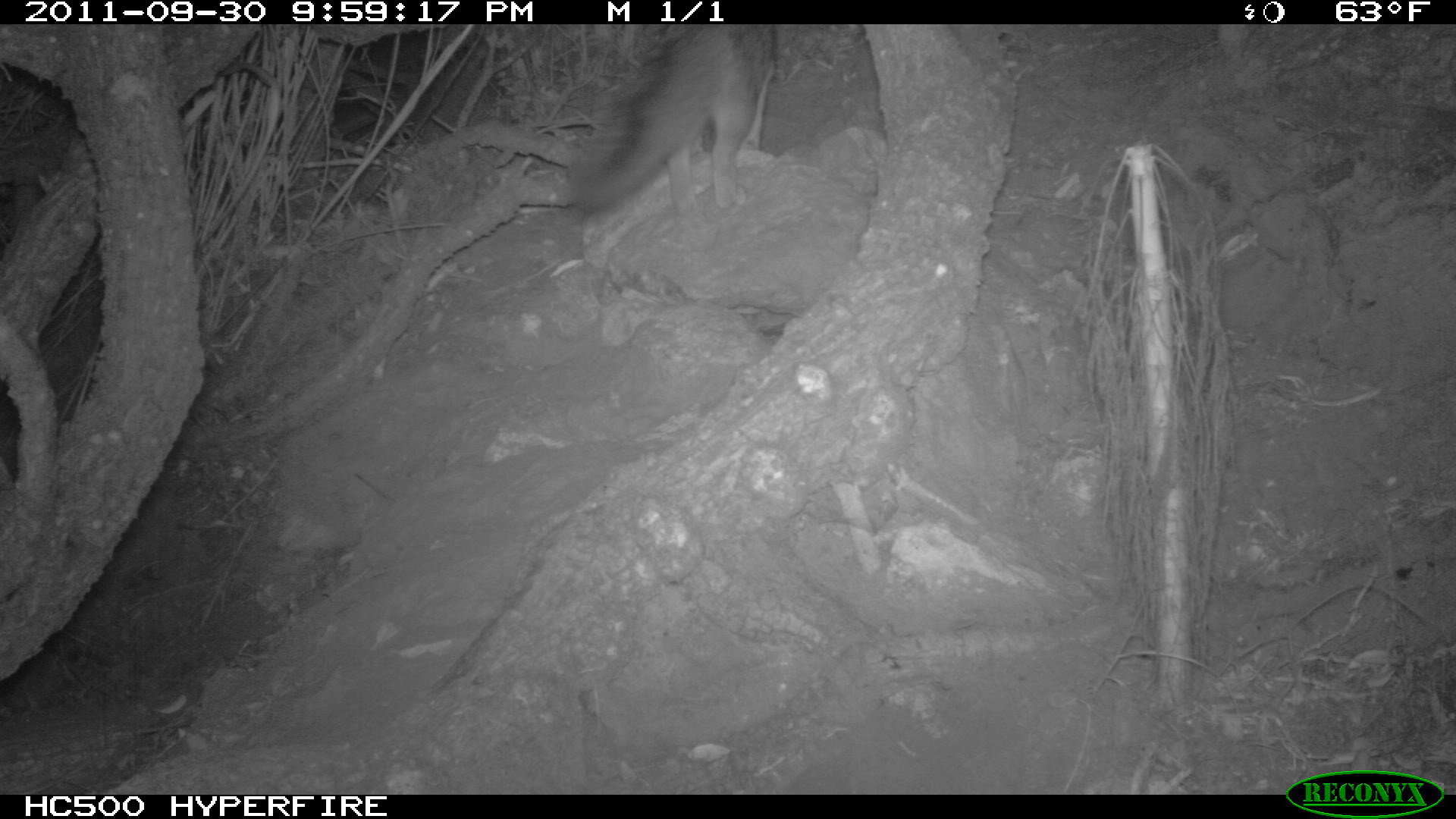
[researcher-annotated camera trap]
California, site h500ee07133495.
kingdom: Animalia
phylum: Chordata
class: Mammalia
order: Carnivora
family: Canidae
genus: Urocyon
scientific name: Urocyon littoralis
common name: island fox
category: fox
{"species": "fox (island fox) (Urocyon littoralis)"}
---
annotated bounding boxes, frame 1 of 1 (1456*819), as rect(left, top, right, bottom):
fox: rect(562, 23, 781, 239)